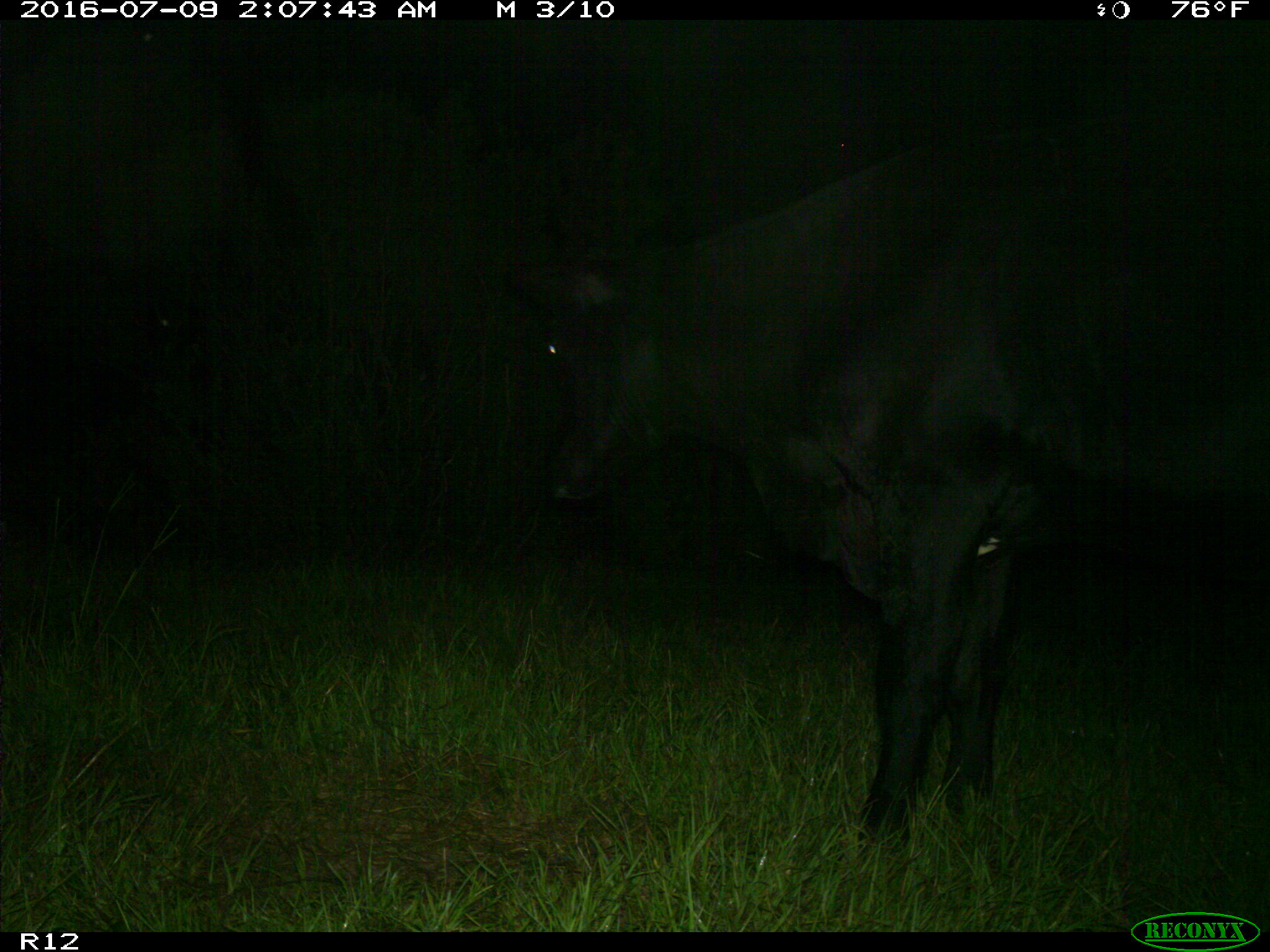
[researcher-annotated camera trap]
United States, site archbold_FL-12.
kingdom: Animalia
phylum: Chordata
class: Mammalia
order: Artiodactyla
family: Bovidae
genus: Bos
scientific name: Bos taurus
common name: domestic cow